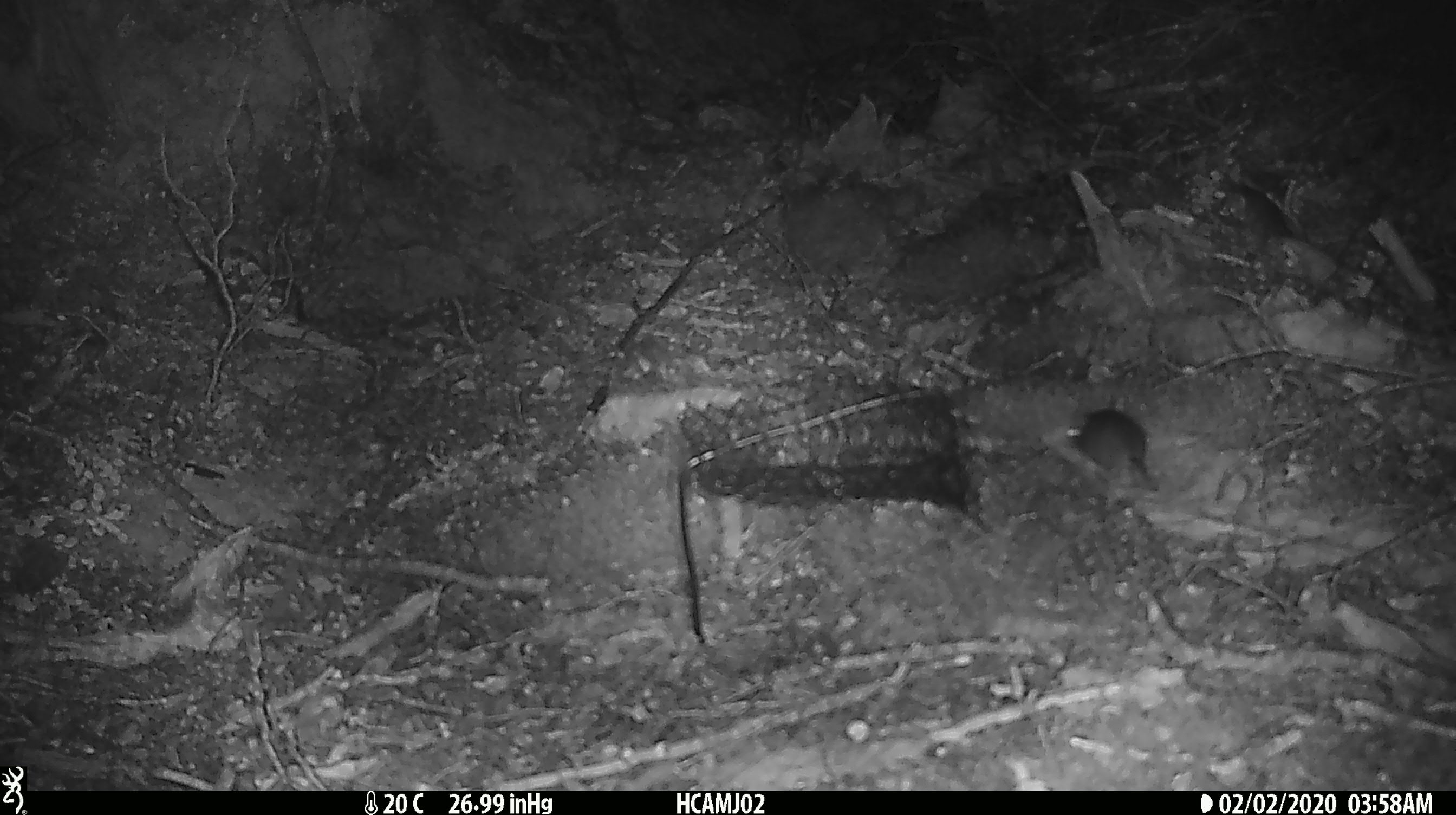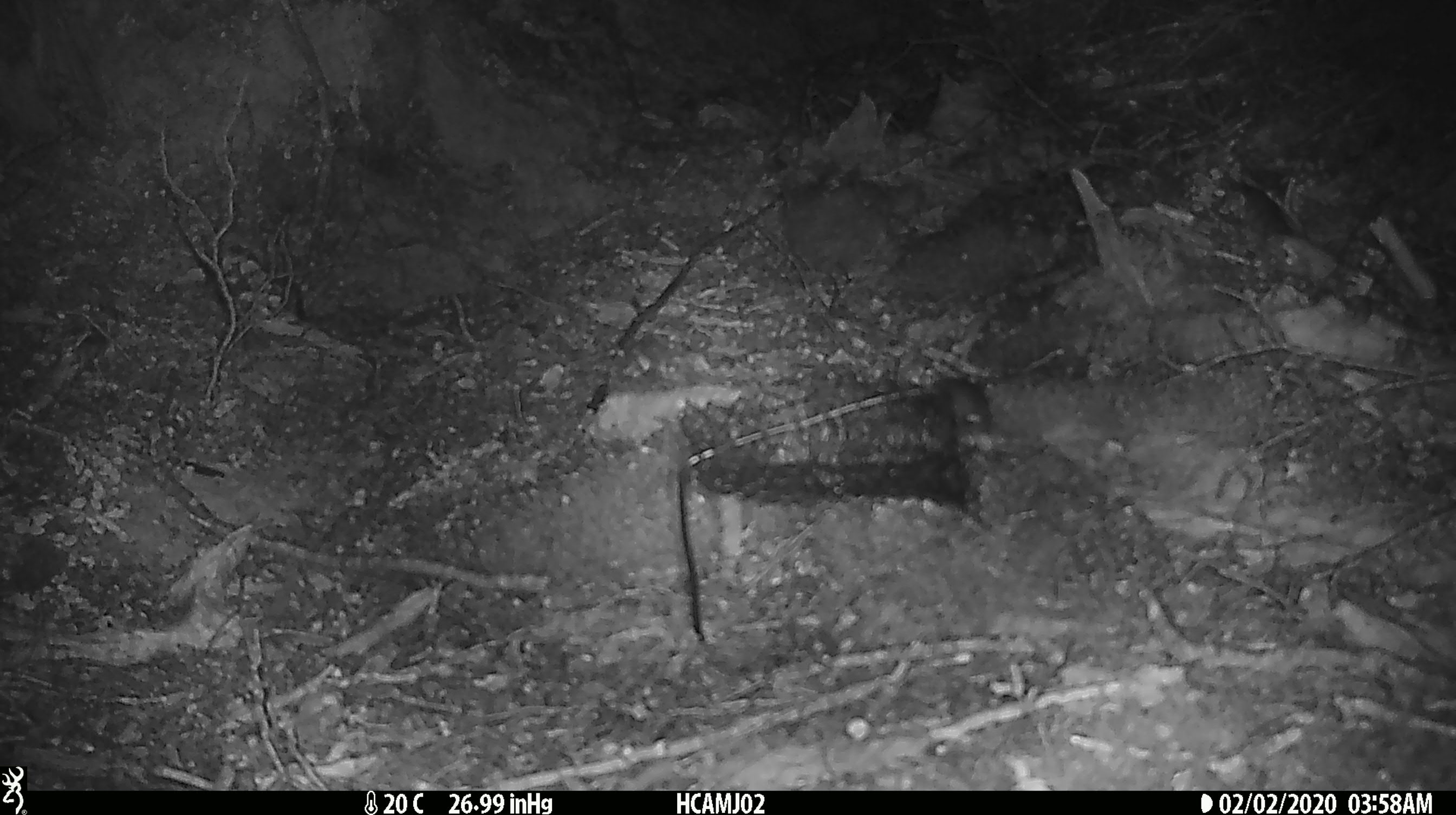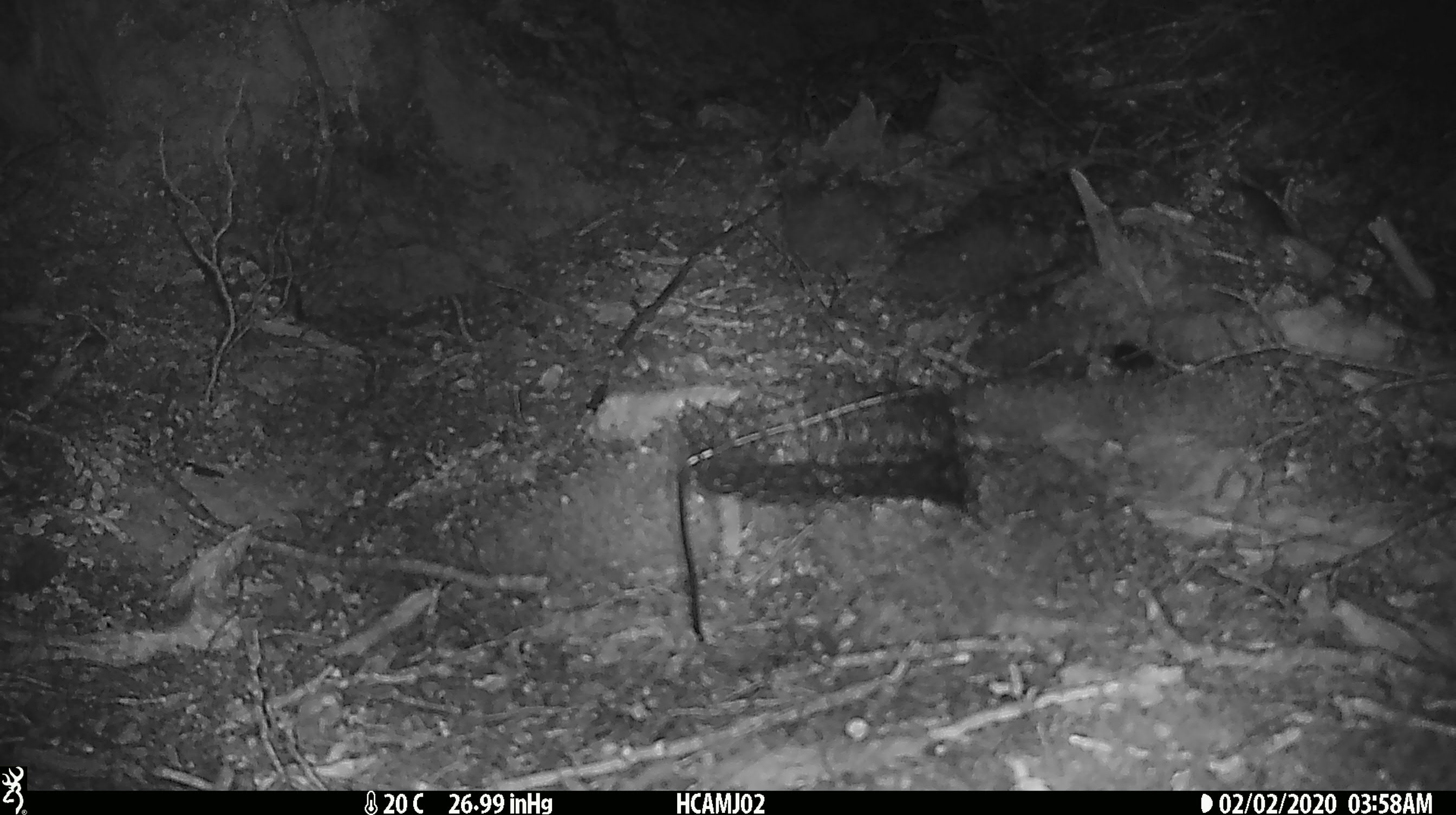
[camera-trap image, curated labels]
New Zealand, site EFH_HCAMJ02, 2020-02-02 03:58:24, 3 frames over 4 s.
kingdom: Animalia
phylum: Chordata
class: Mammalia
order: Rodentia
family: Muridae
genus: Mus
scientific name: Mus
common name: mouse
Mouse (Mus).